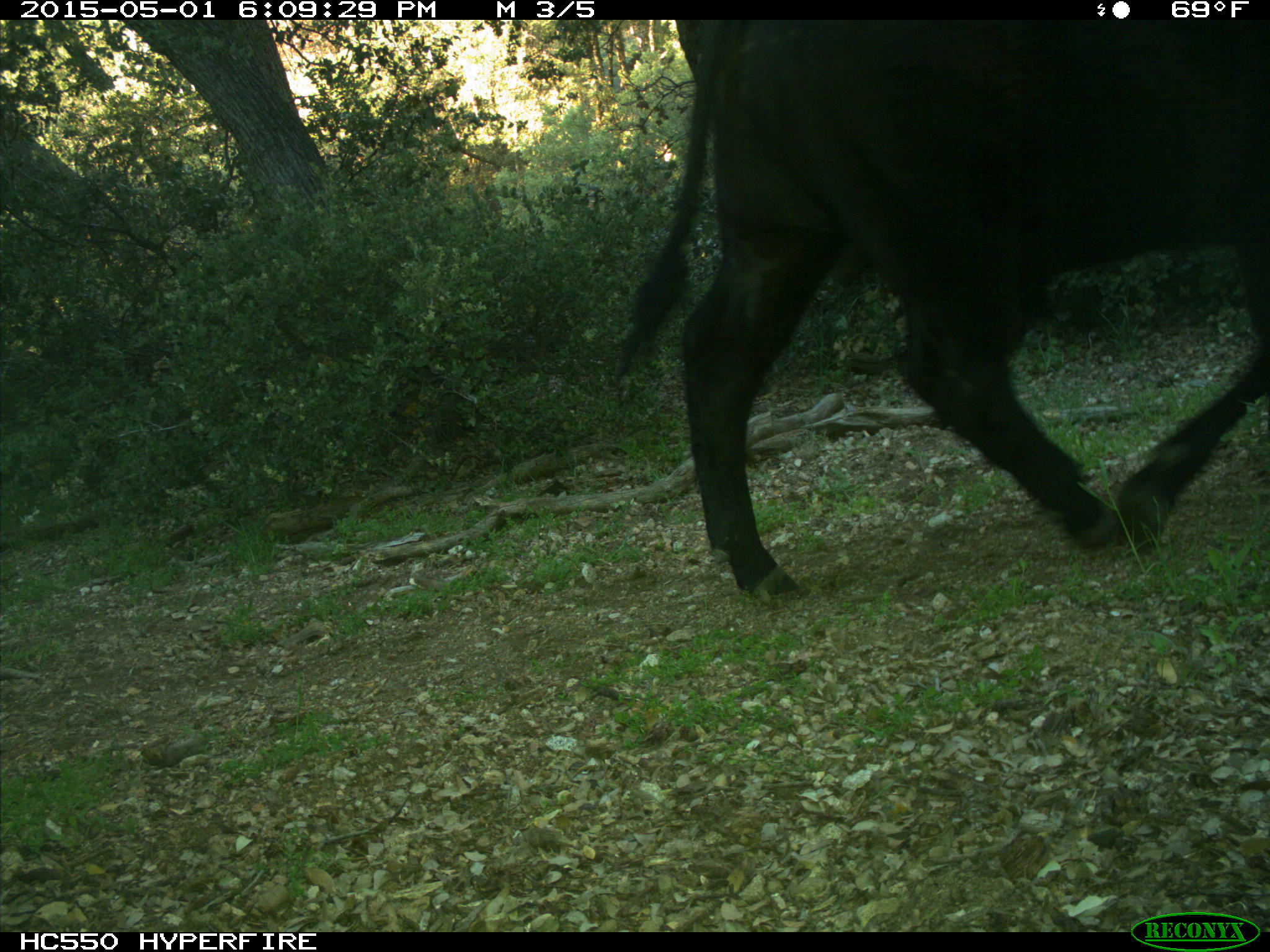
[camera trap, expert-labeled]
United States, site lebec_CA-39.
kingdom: Animalia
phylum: Chordata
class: Mammalia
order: Artiodactyla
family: Bovidae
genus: Bos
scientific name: Bos taurus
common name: domestic cow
Bos taurus (domestic cow).